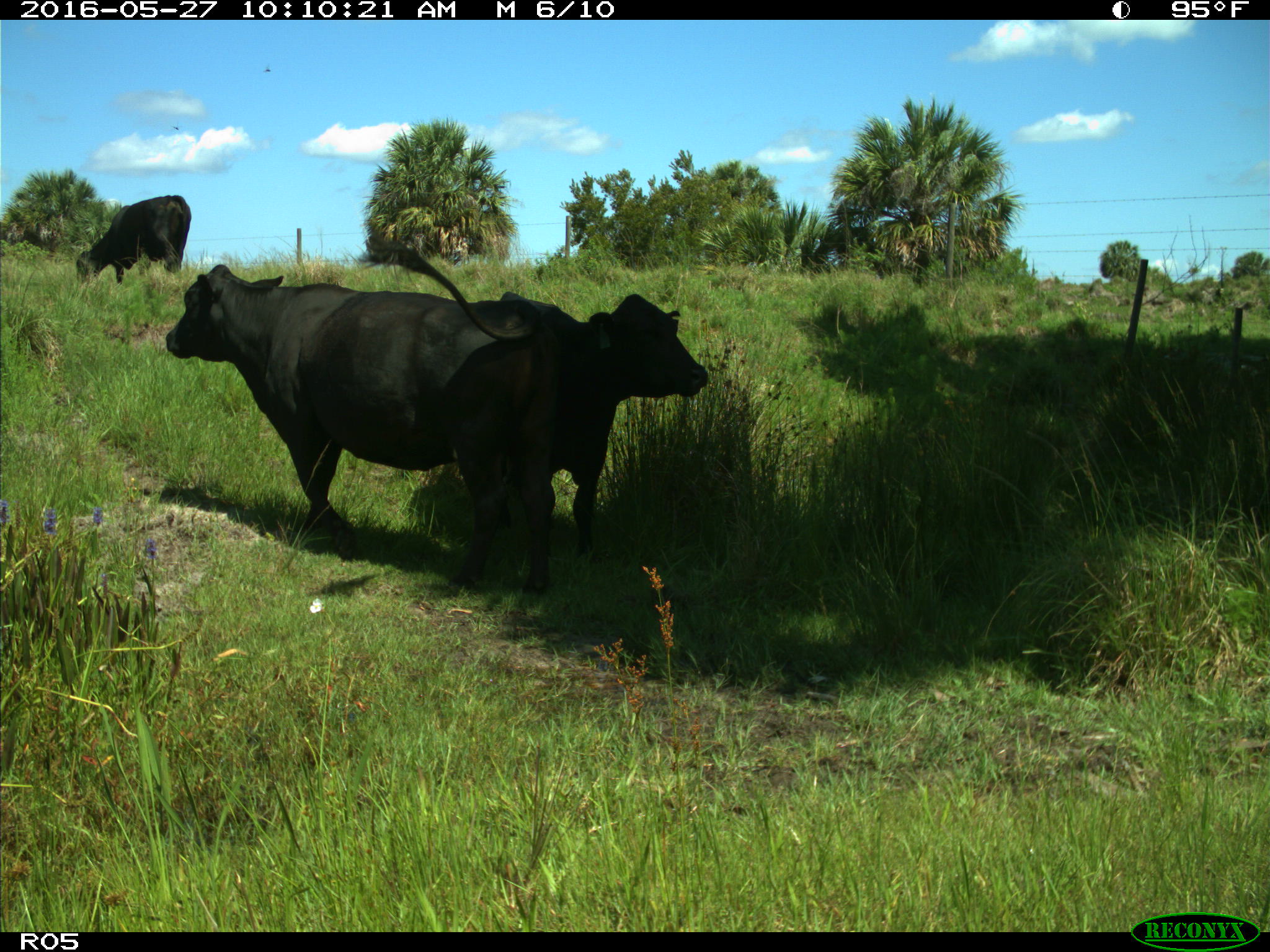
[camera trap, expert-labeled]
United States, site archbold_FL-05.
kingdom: Animalia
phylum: Chordata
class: Mammalia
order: Artiodactyla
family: Bovidae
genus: Bos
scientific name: Bos taurus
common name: domestic cow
Bos taurus (domestic cow).